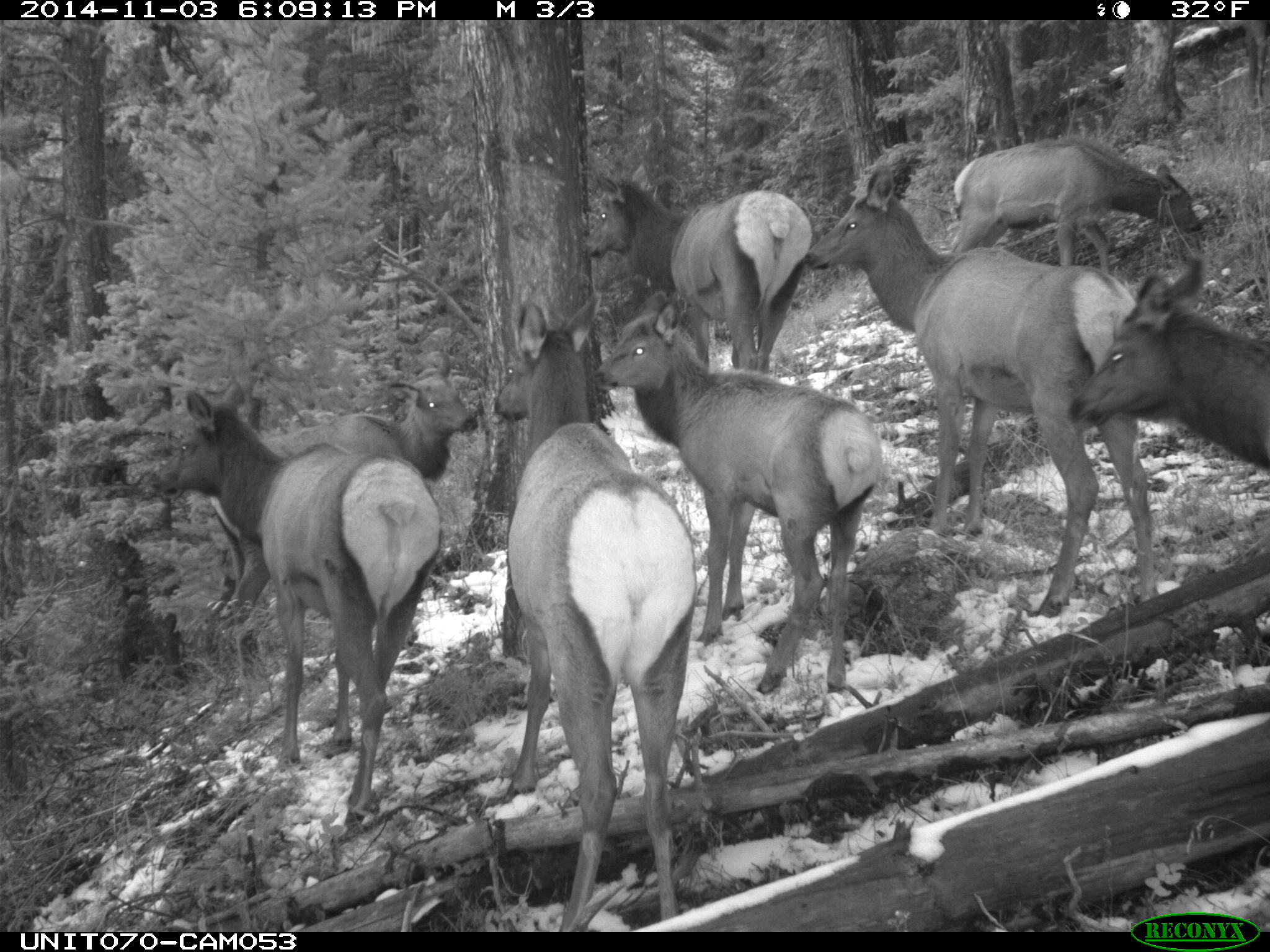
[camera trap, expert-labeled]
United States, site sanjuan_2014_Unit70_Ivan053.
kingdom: Animalia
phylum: Chordata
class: Mammalia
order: Artiodactyla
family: Cervidae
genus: Cervus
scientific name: Cervus elaphus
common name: red deer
Cervus elaphus (red deer).